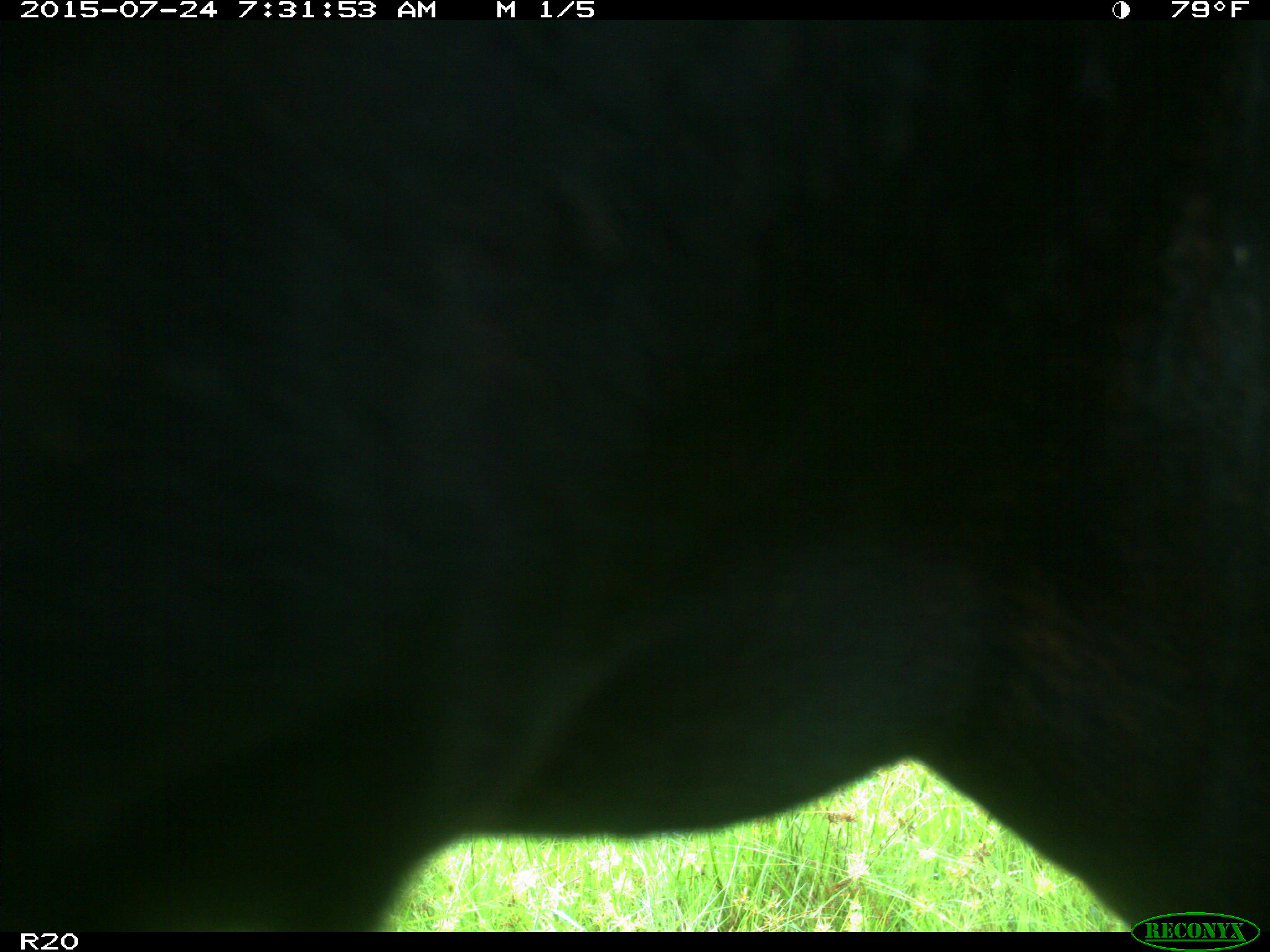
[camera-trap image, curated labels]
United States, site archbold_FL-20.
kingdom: Animalia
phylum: Chordata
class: Mammalia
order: Artiodactyla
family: Bovidae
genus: Bos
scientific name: Bos taurus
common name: domestic cow